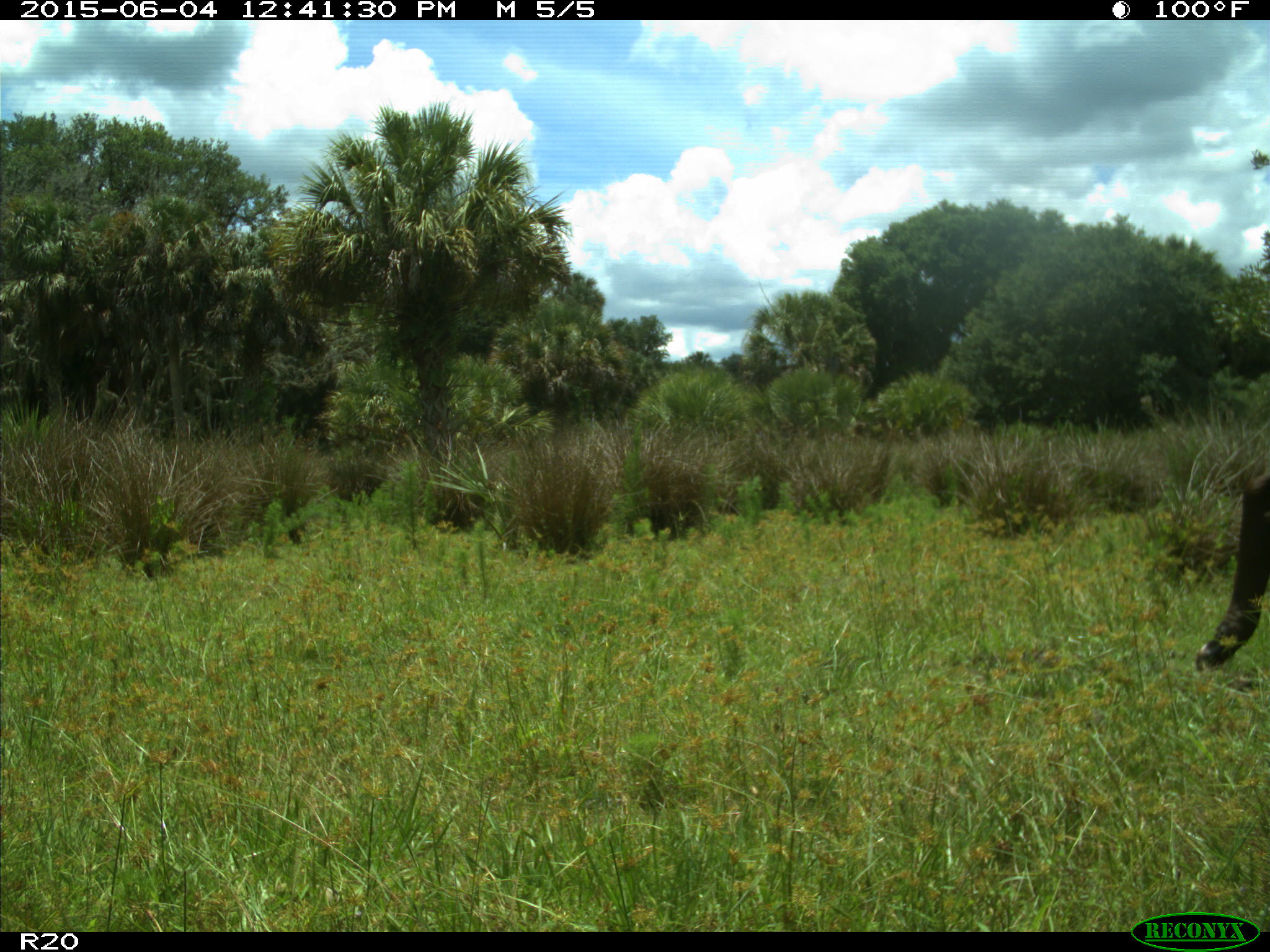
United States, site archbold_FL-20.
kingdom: Animalia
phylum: Chordata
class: Mammalia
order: Artiodactyla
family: Bovidae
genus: Bos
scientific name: Bos taurus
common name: domestic cow